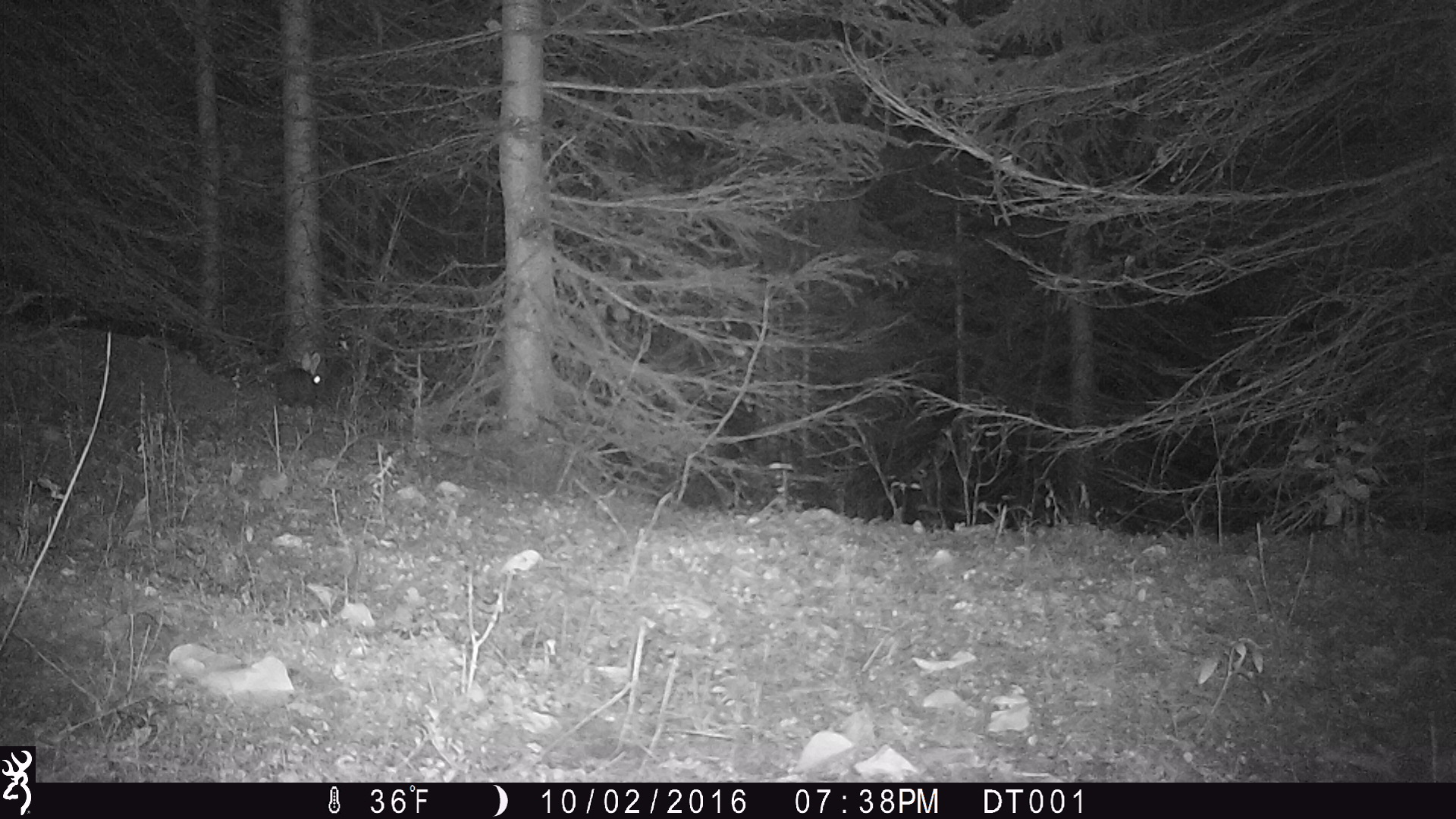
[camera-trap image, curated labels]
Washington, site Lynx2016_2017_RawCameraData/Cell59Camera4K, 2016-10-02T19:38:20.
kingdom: Animalia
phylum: Chordata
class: Mammalia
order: Lagomorpha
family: Leporidae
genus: Lepus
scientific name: Lepus americanus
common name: snowshoe hare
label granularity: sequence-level